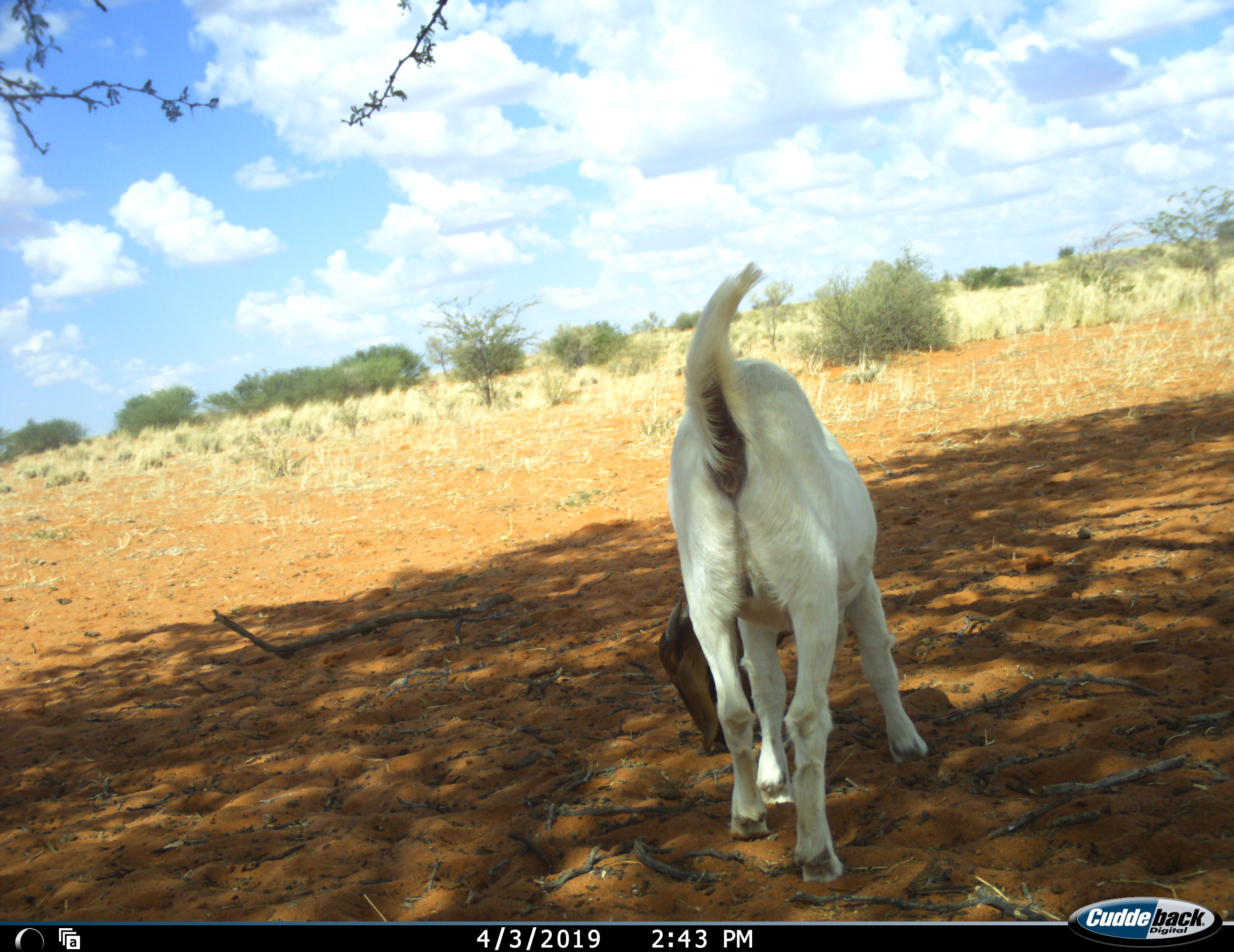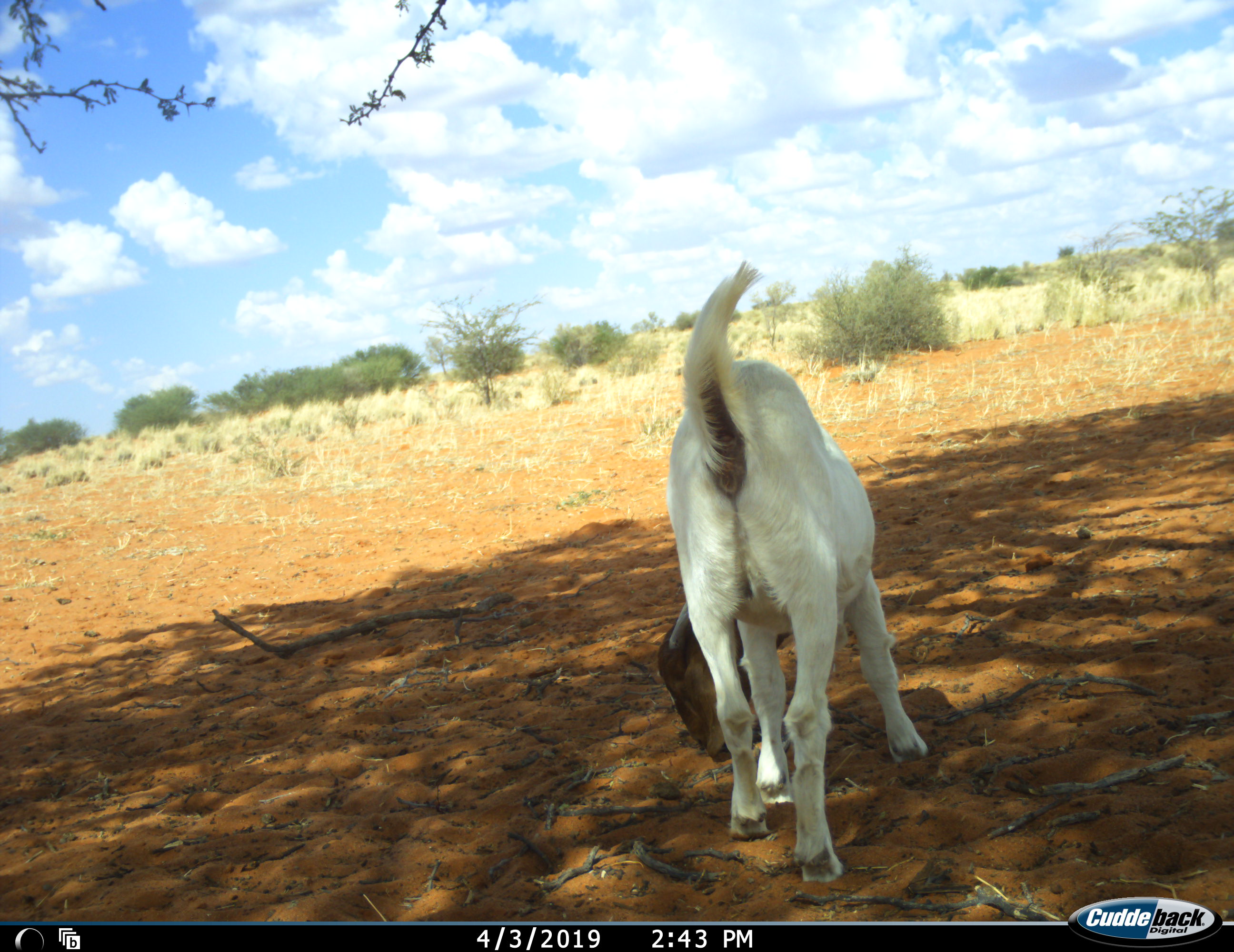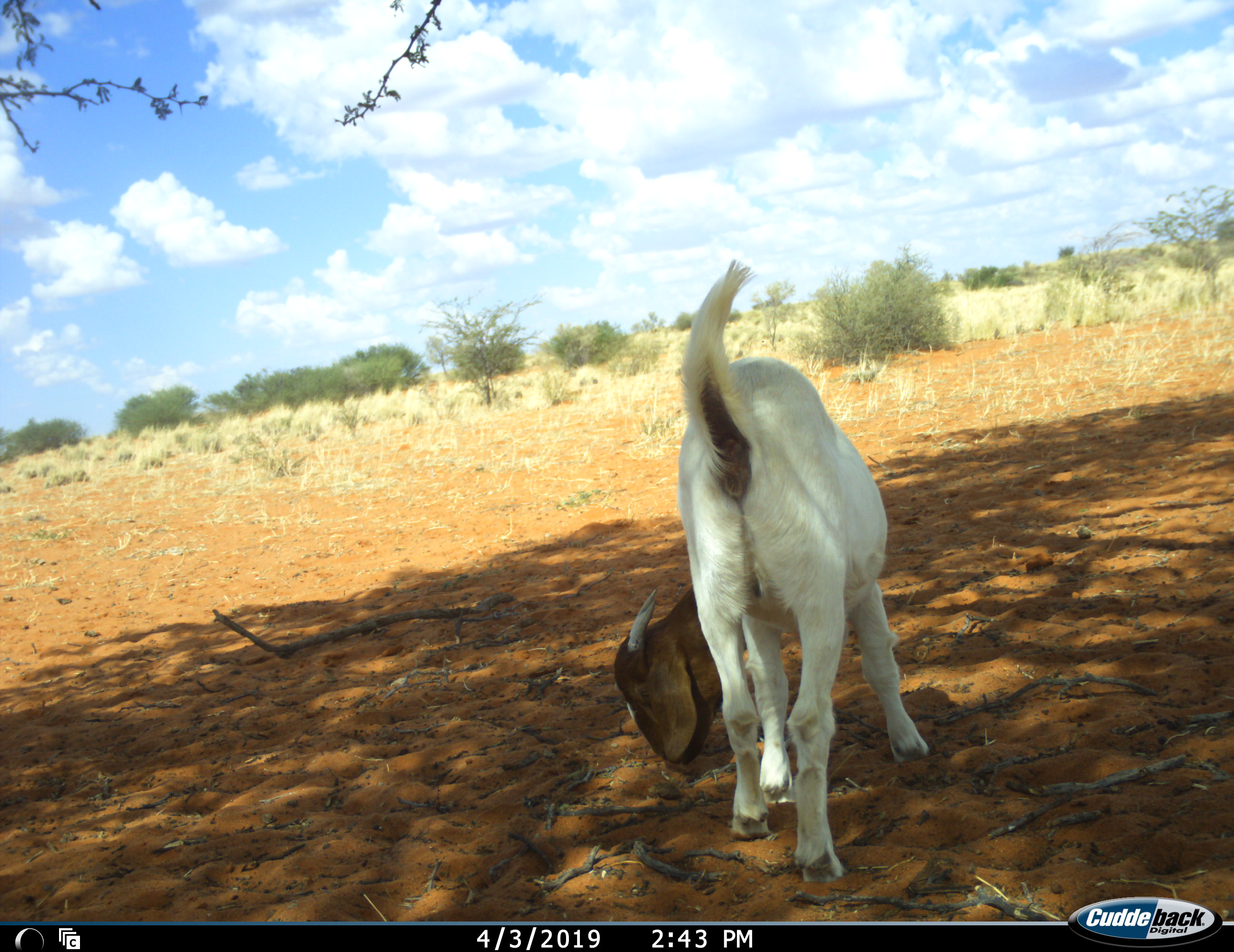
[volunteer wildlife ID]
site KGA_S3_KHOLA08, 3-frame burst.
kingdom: Animalia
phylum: Chordata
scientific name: Vertebrata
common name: domestic animal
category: domesticanimal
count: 1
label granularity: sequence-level